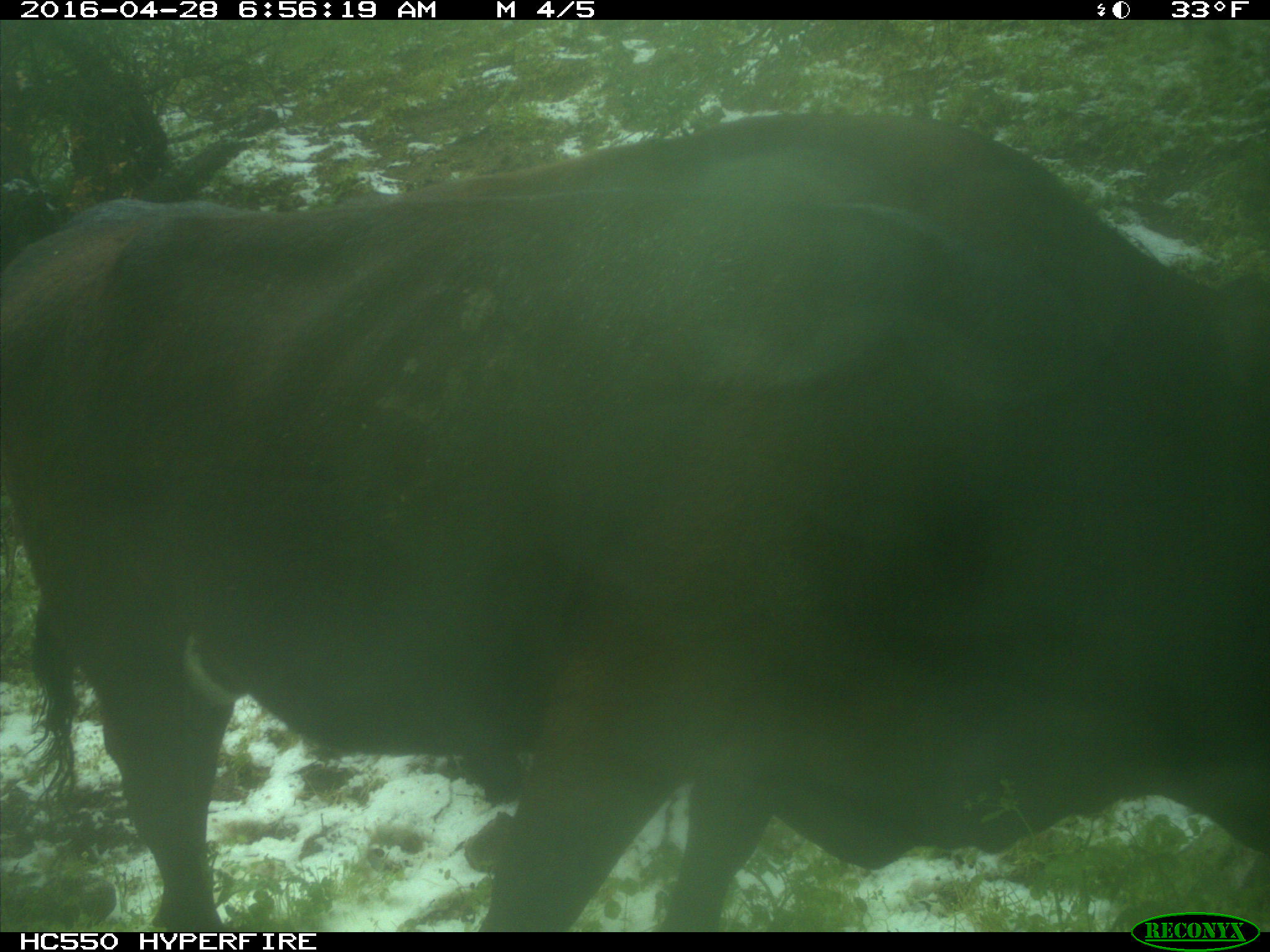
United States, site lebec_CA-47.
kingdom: Animalia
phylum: Chordata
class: Mammalia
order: Artiodactyla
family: Bovidae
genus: Bos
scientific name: Bos taurus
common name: domestic cow